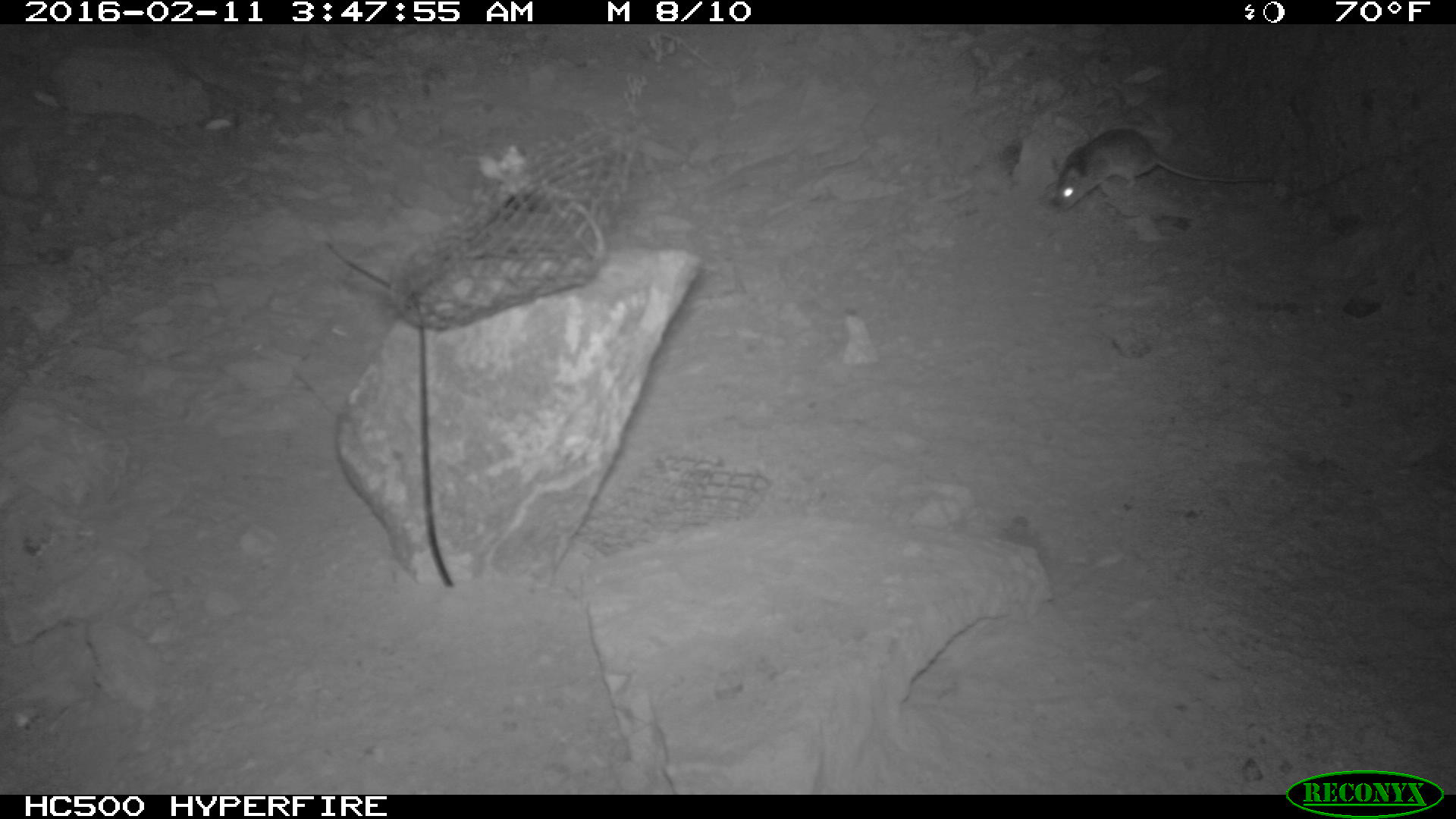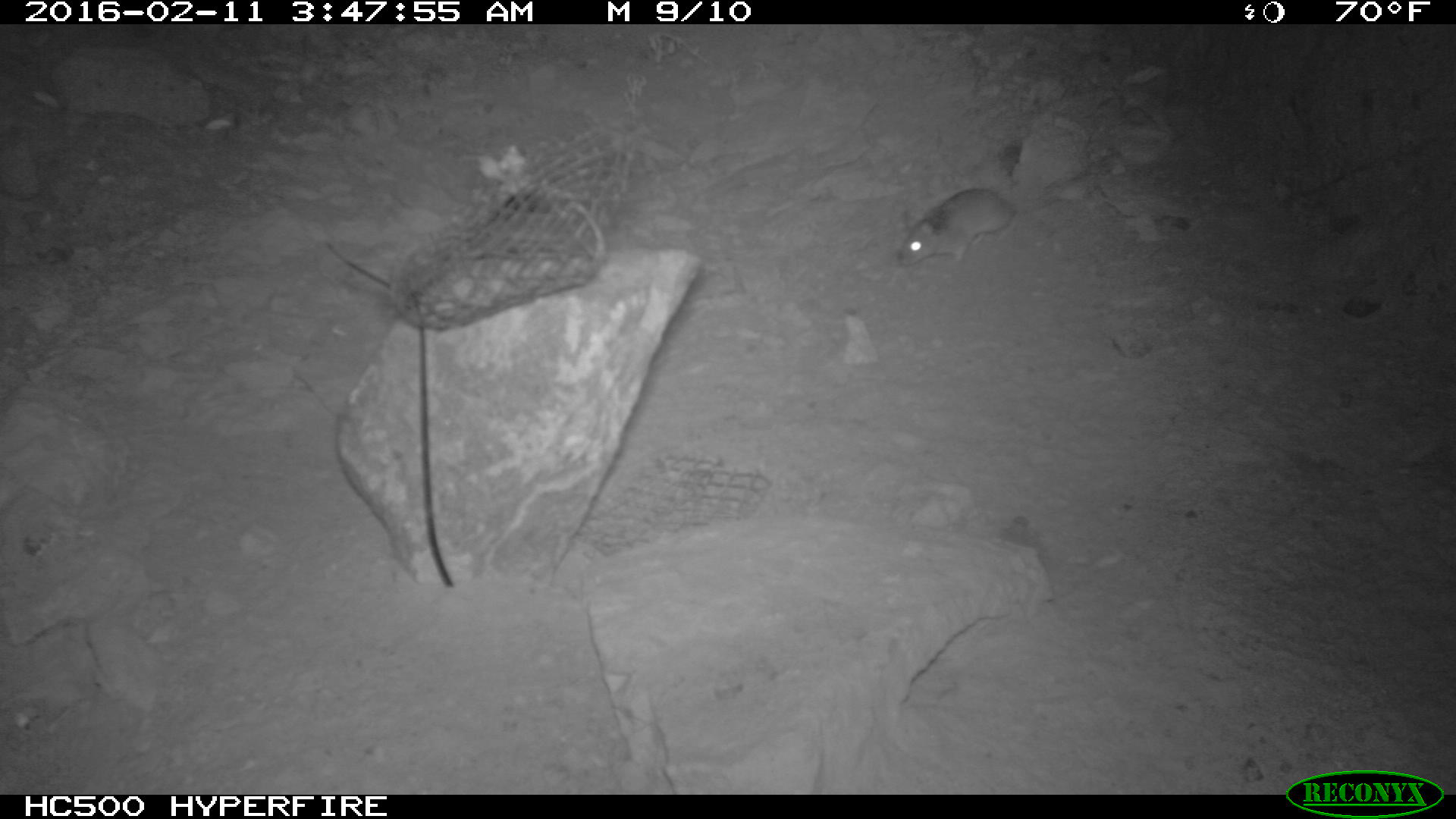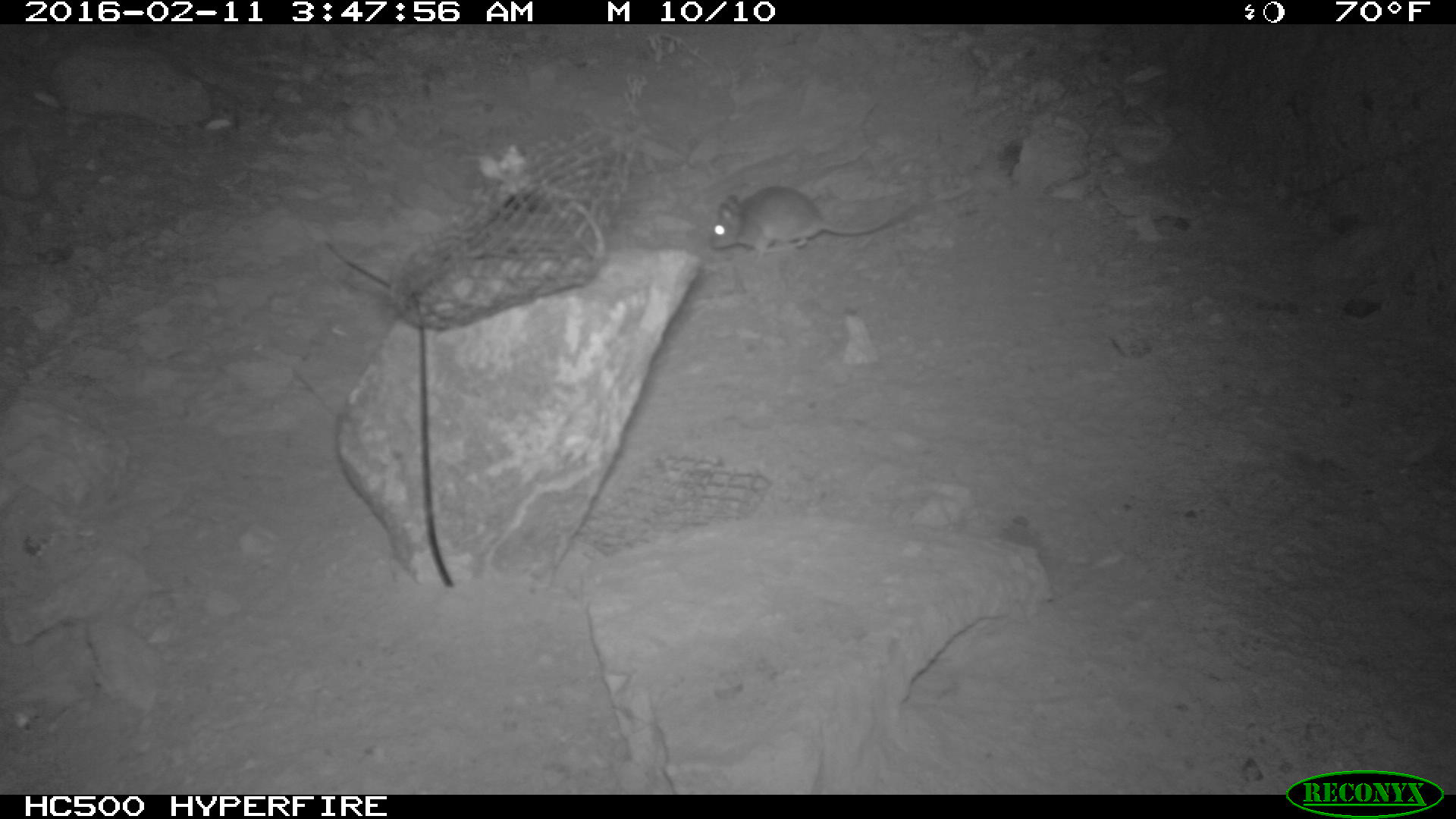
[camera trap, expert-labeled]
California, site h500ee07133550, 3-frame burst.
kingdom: Animalia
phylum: Chordata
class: Mammalia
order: Rodentia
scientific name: Rodentia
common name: rodent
Rodent (Rodentia).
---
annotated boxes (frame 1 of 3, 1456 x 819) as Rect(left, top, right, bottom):
rodent: Rect(1049, 124, 1281, 206)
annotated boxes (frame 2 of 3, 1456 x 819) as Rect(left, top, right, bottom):
rodent: Rect(894, 151, 1117, 268)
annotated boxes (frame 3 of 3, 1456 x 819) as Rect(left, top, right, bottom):
rodent: Rect(710, 187, 916, 261)